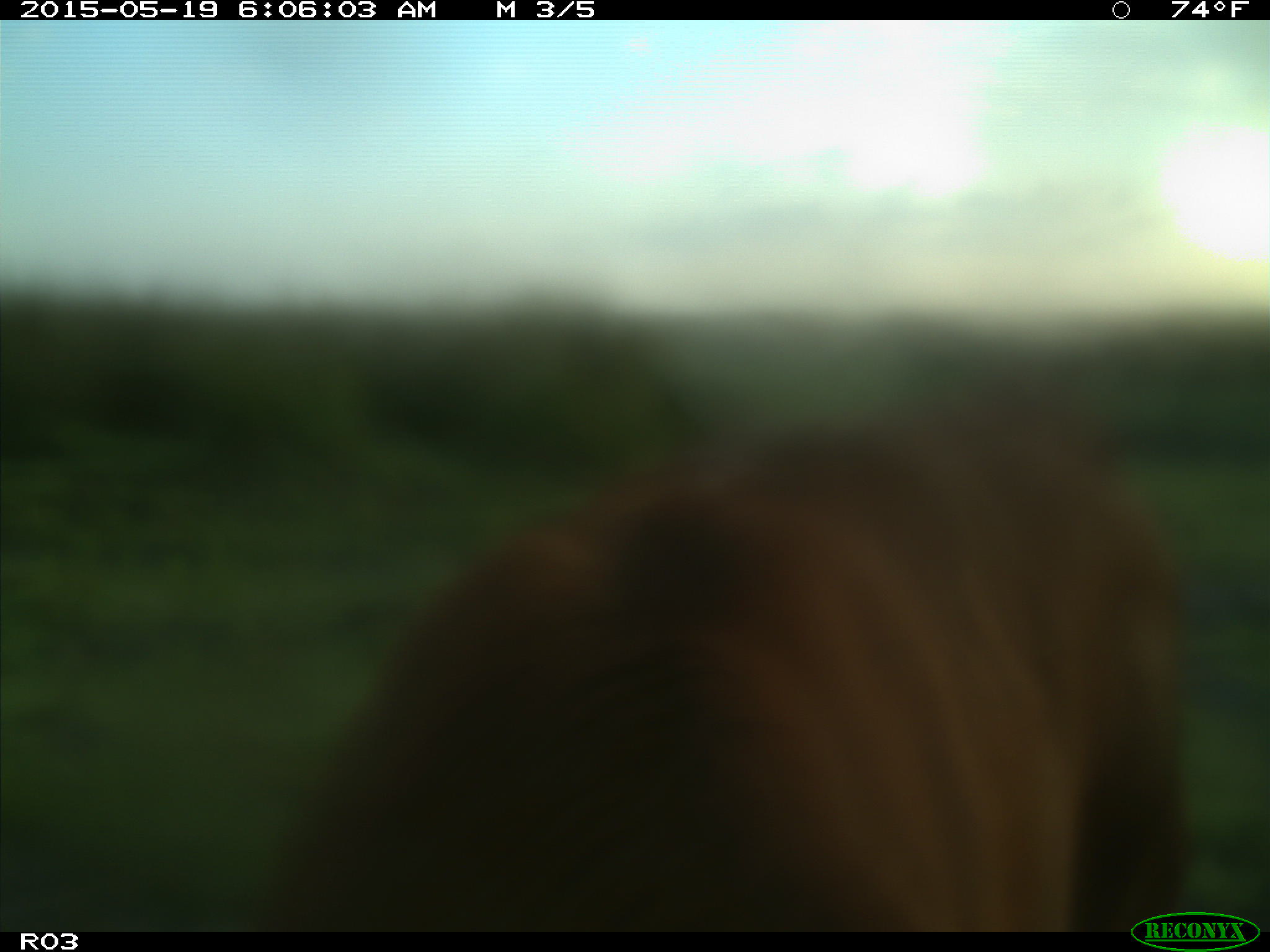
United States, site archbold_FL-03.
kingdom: Animalia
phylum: Chordata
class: Mammalia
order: Artiodactyla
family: Bovidae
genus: Bos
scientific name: Bos taurus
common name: domestic cow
Bos taurus (domestic cow).